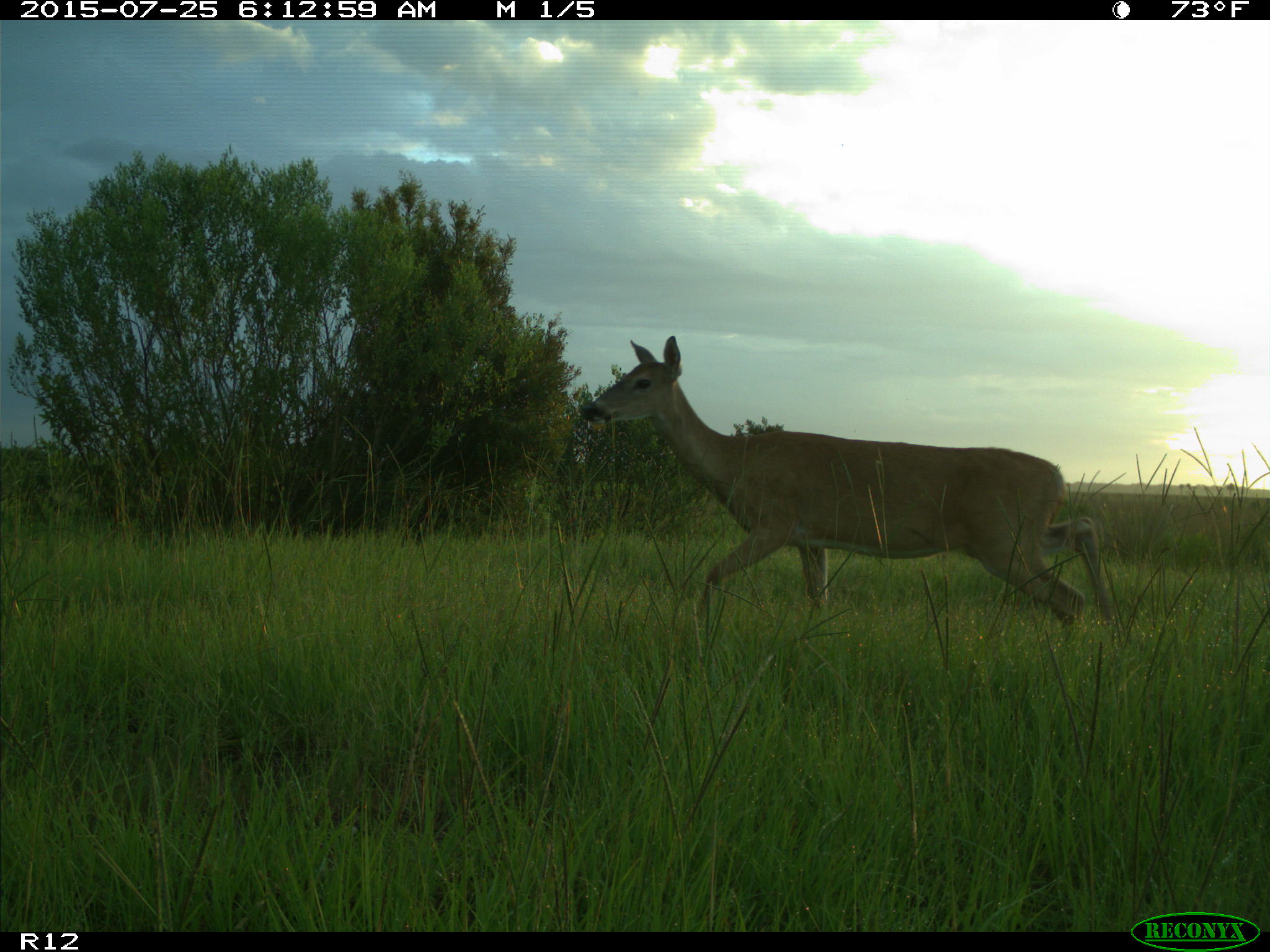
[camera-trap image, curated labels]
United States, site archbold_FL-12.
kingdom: Animalia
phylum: Chordata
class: Mammalia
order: Artiodactyla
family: Cervidae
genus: Odocoileus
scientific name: Odocoileus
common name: deer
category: unidentified deer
Unidentified deer (deer) (Odocoileus).